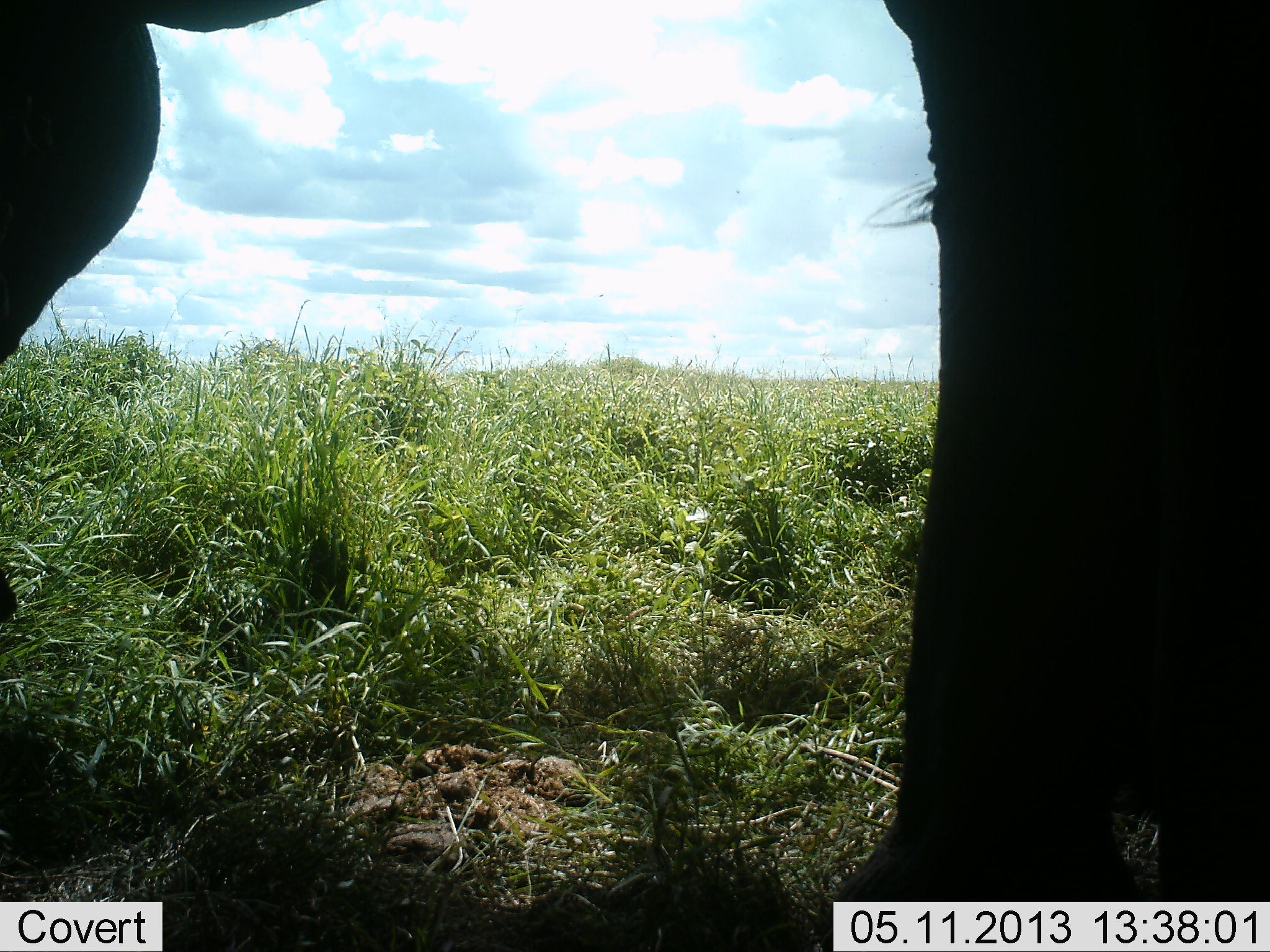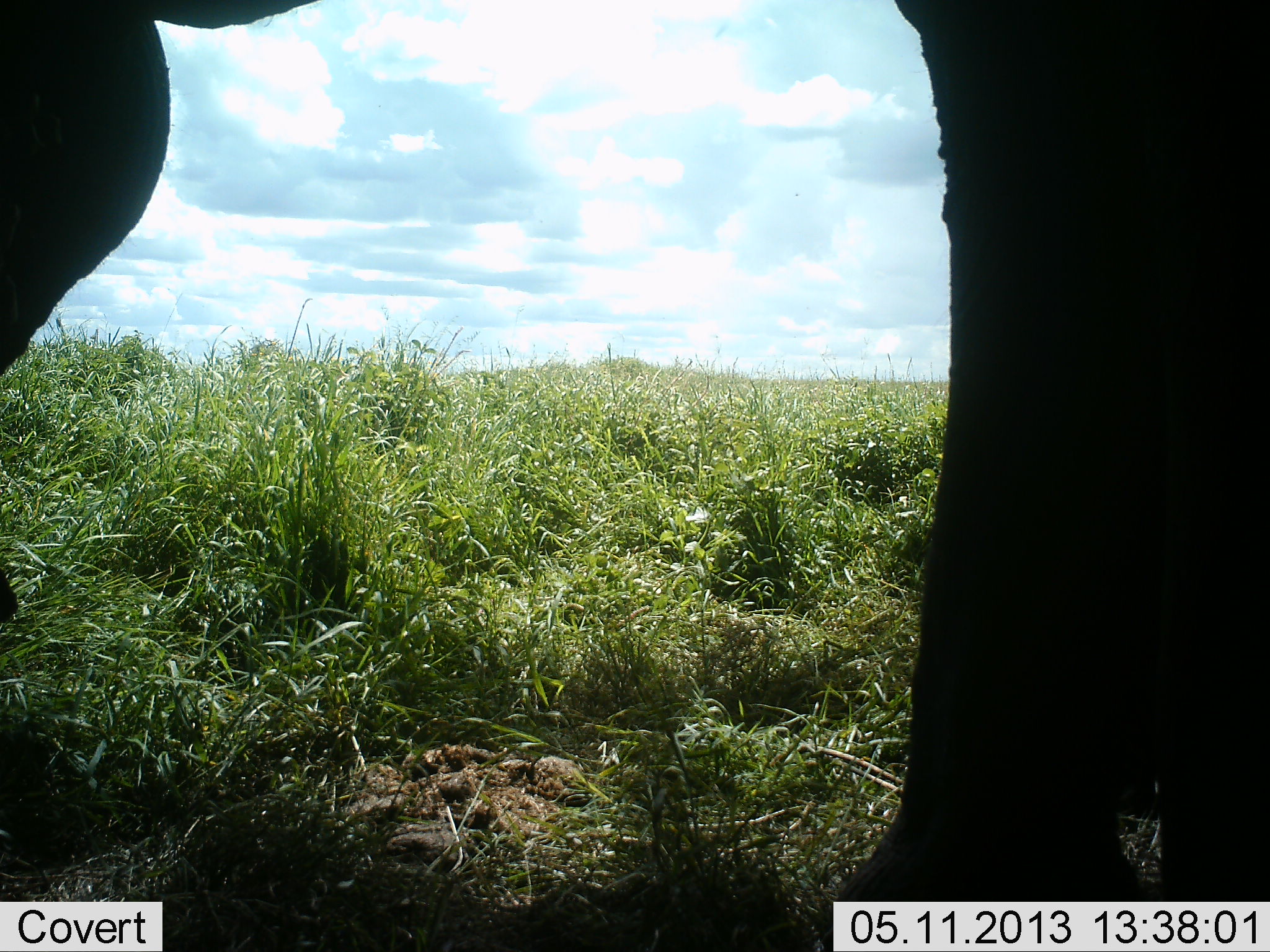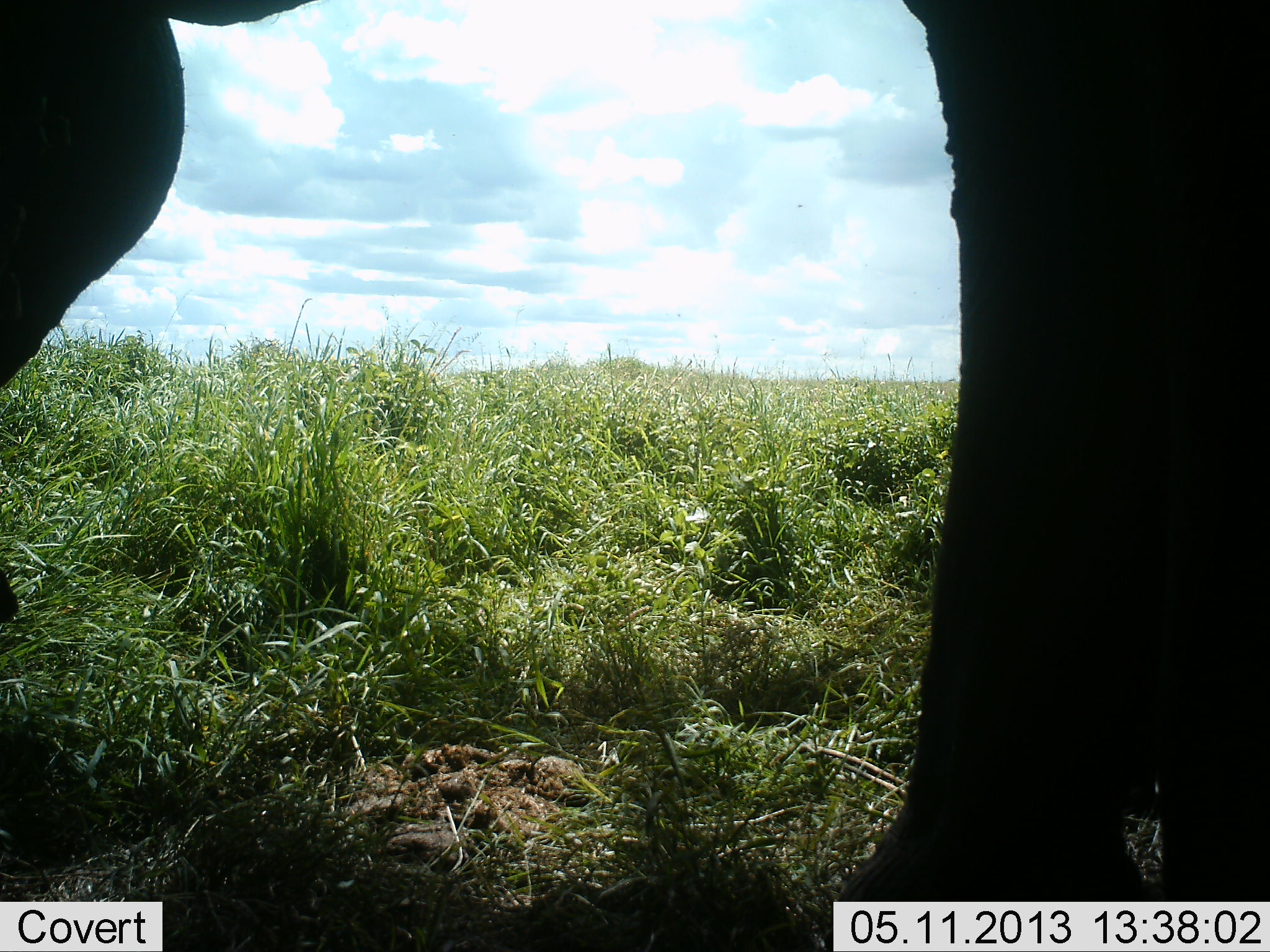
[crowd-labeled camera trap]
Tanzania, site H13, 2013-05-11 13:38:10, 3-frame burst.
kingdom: Animalia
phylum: Chordata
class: Mammalia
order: Proboscidea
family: Elephantidae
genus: Loxodonta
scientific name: Loxodonta africana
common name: african bush elephant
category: elephant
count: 1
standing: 90%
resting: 0%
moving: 10%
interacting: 0%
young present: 0%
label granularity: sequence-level